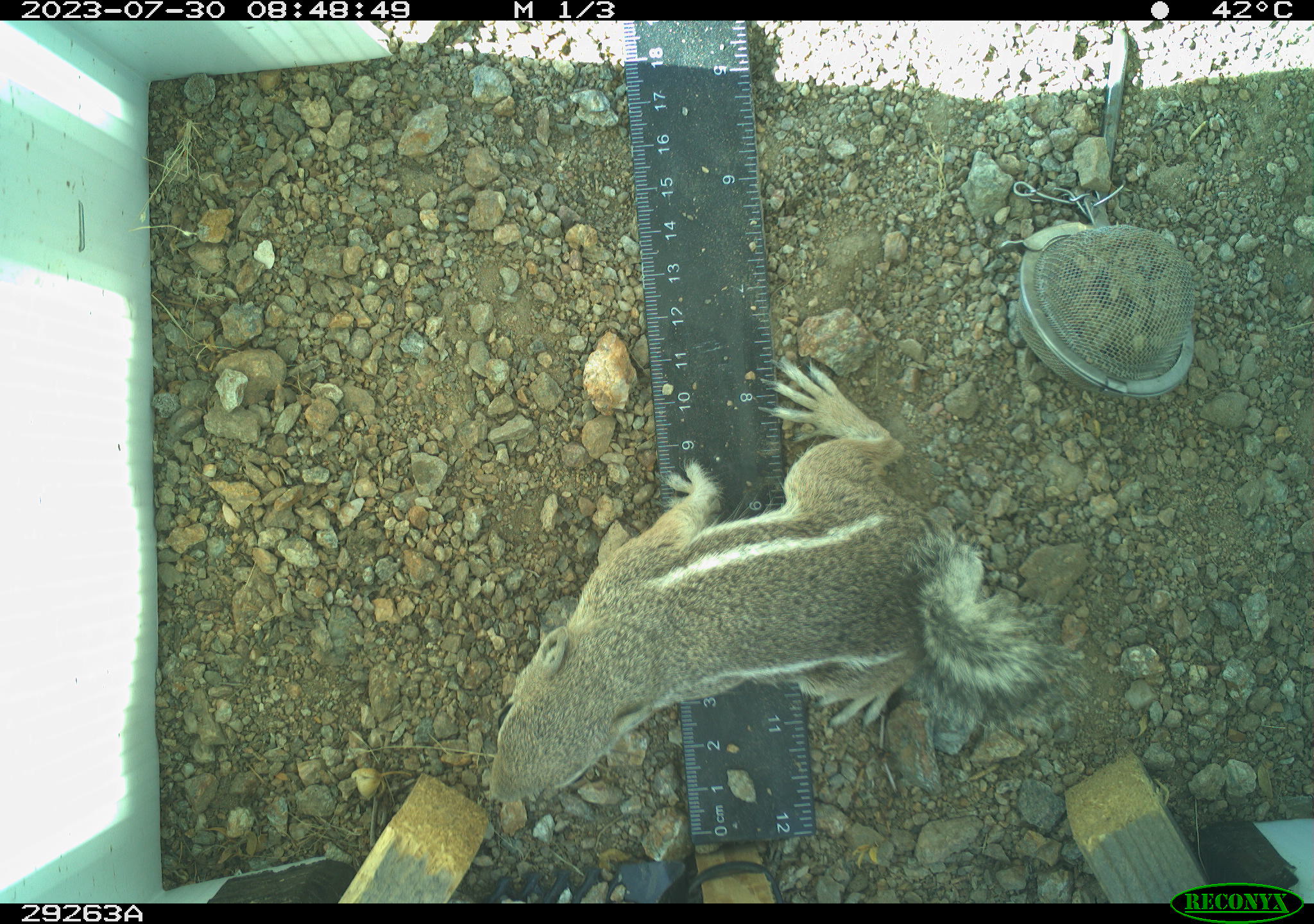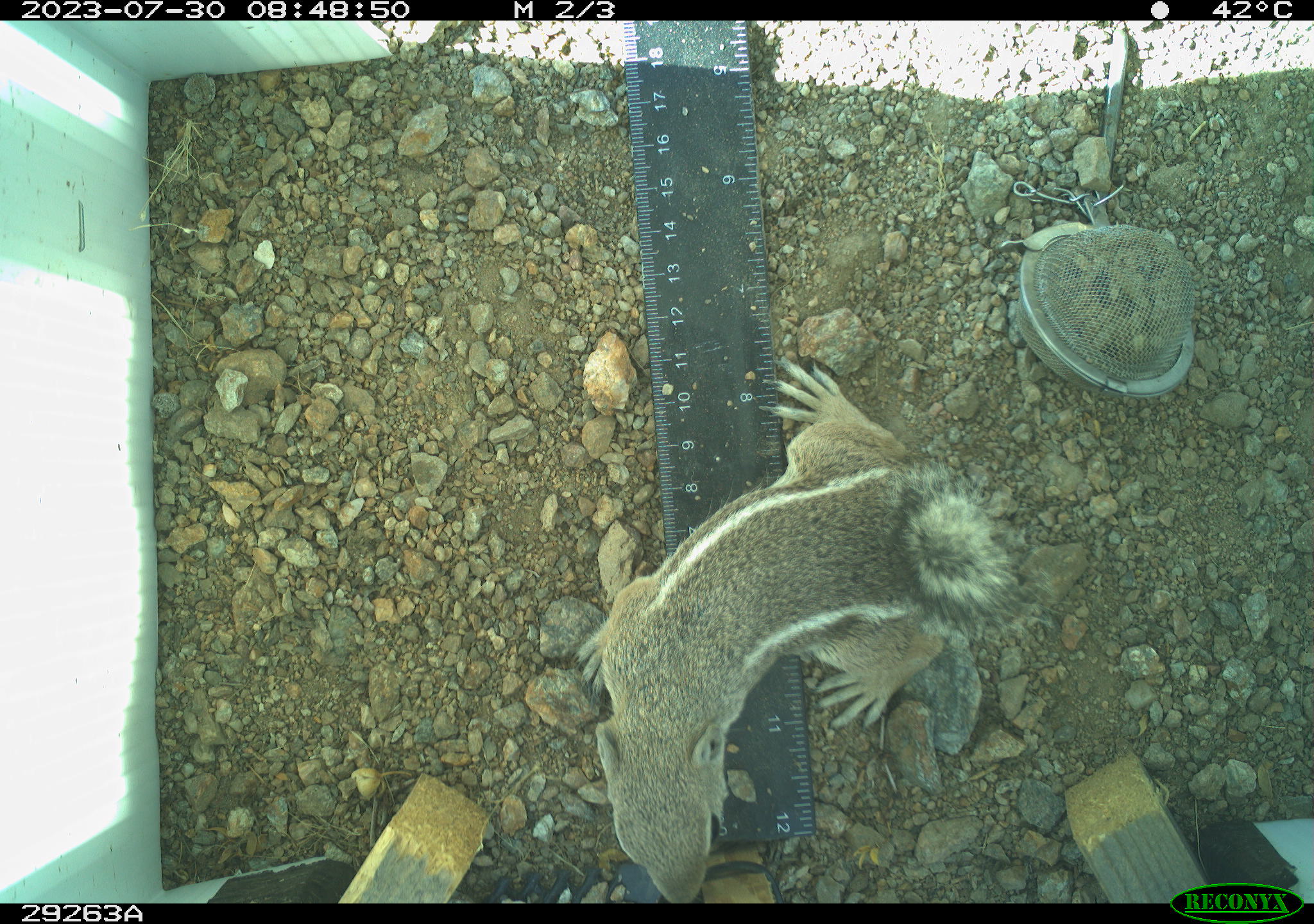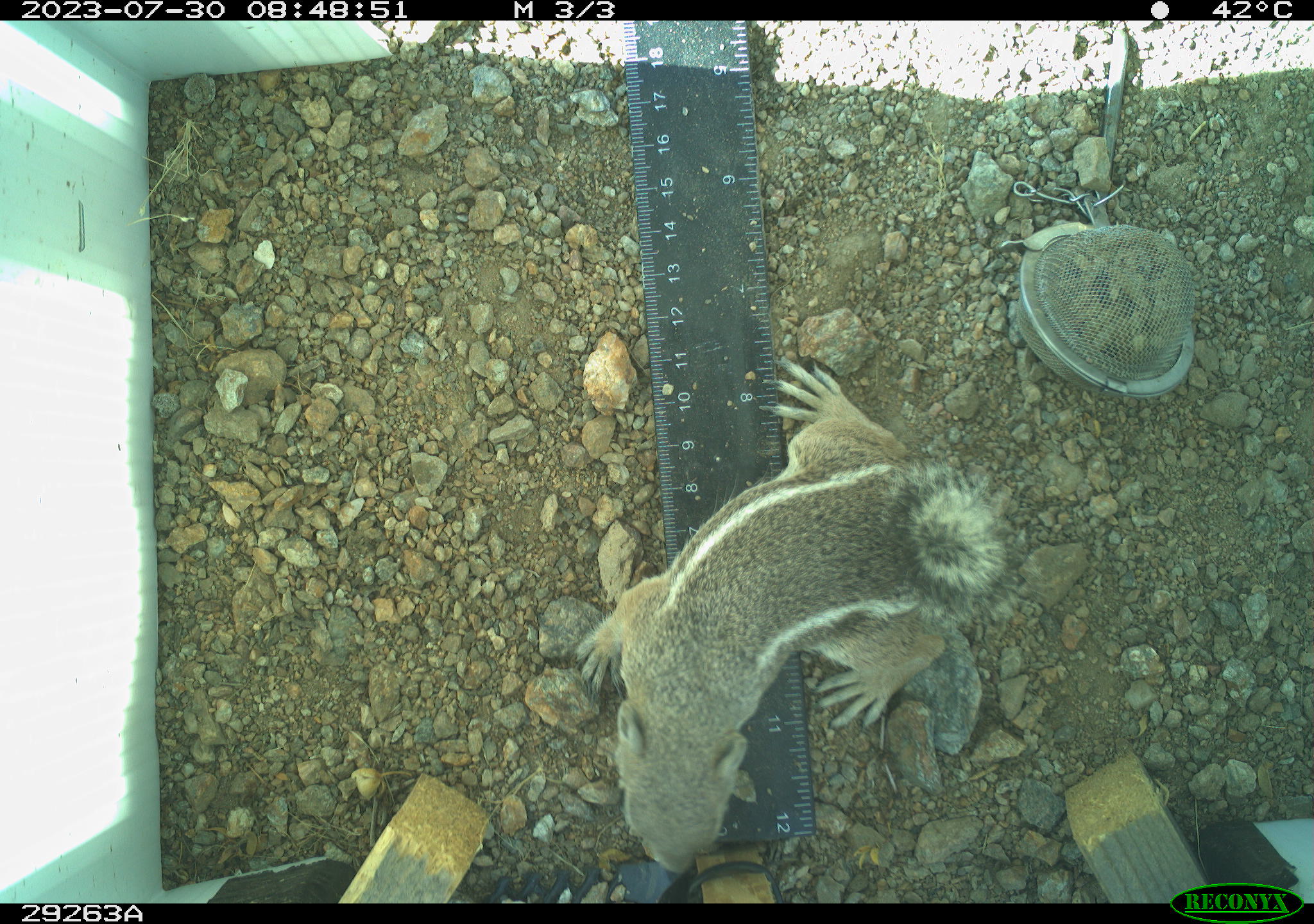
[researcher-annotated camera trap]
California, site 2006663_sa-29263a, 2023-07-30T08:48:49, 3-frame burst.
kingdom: Animalia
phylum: Chordata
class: Mammalia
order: Rodentia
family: Sciuridae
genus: Ammospermophilus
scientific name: Ammospermophilus leucurus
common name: white-tailed antelope squirrel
White-tailed antelope squirrel (Ammospermophilus leucurus).